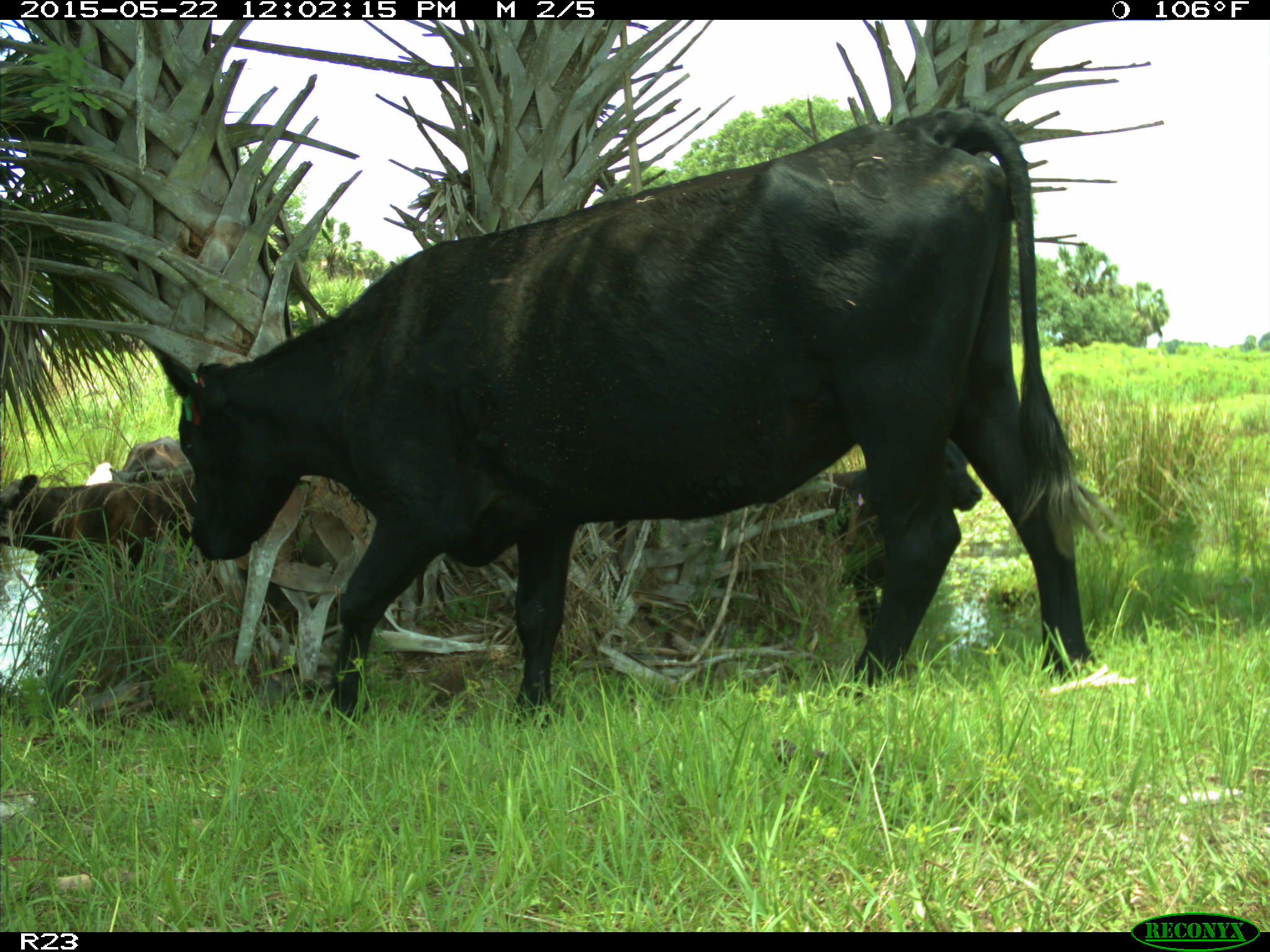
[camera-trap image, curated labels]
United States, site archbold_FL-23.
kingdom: Animalia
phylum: Chordata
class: Mammalia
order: Artiodactyla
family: Bovidae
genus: Bos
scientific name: Bos taurus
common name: domestic cow